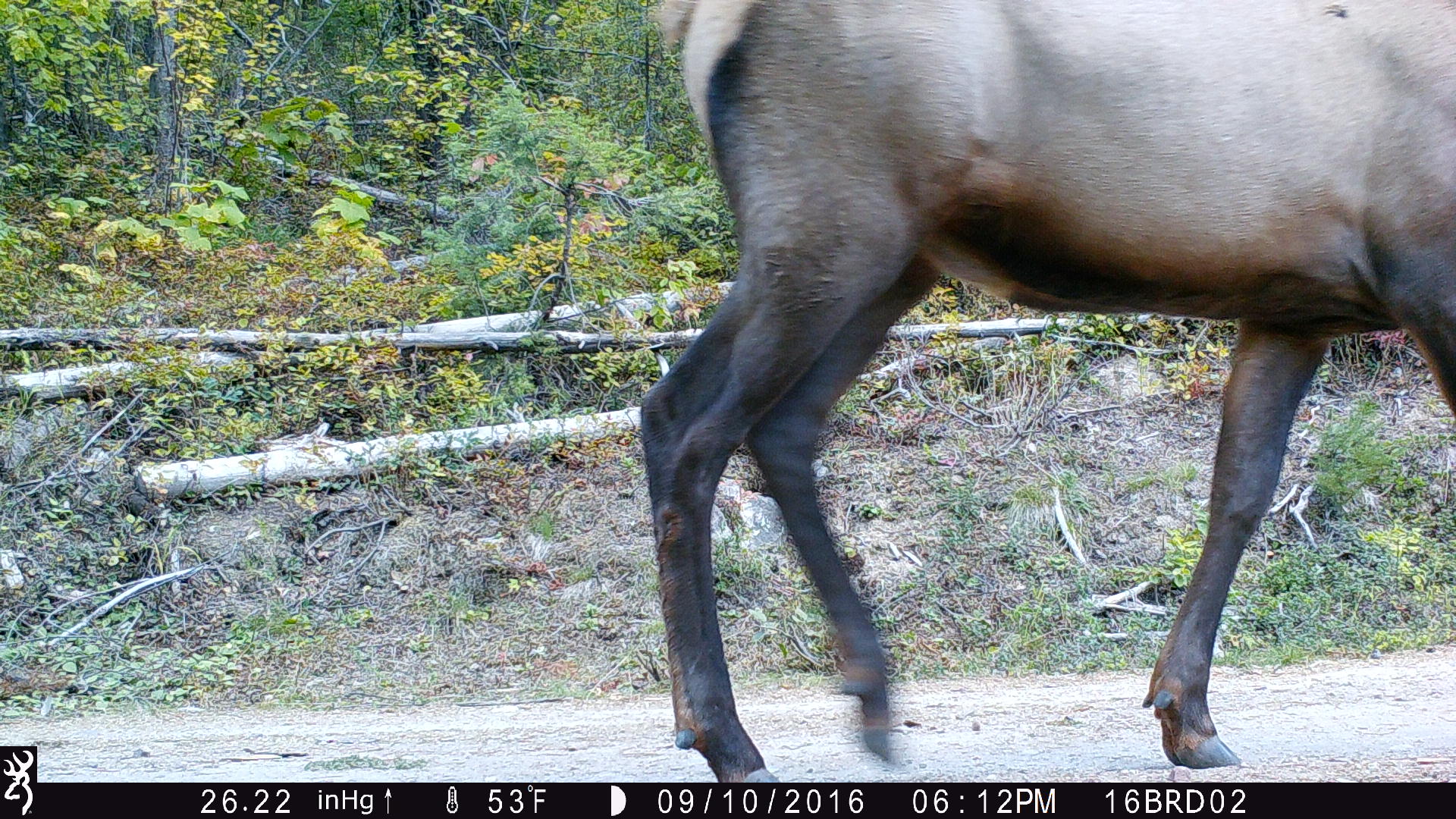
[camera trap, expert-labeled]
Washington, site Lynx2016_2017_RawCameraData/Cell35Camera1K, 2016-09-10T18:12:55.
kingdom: Animalia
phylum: Chordata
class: Mammalia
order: Artiodactyla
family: Cervidae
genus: Cervus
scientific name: Cervus canadensis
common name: elk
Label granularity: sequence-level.